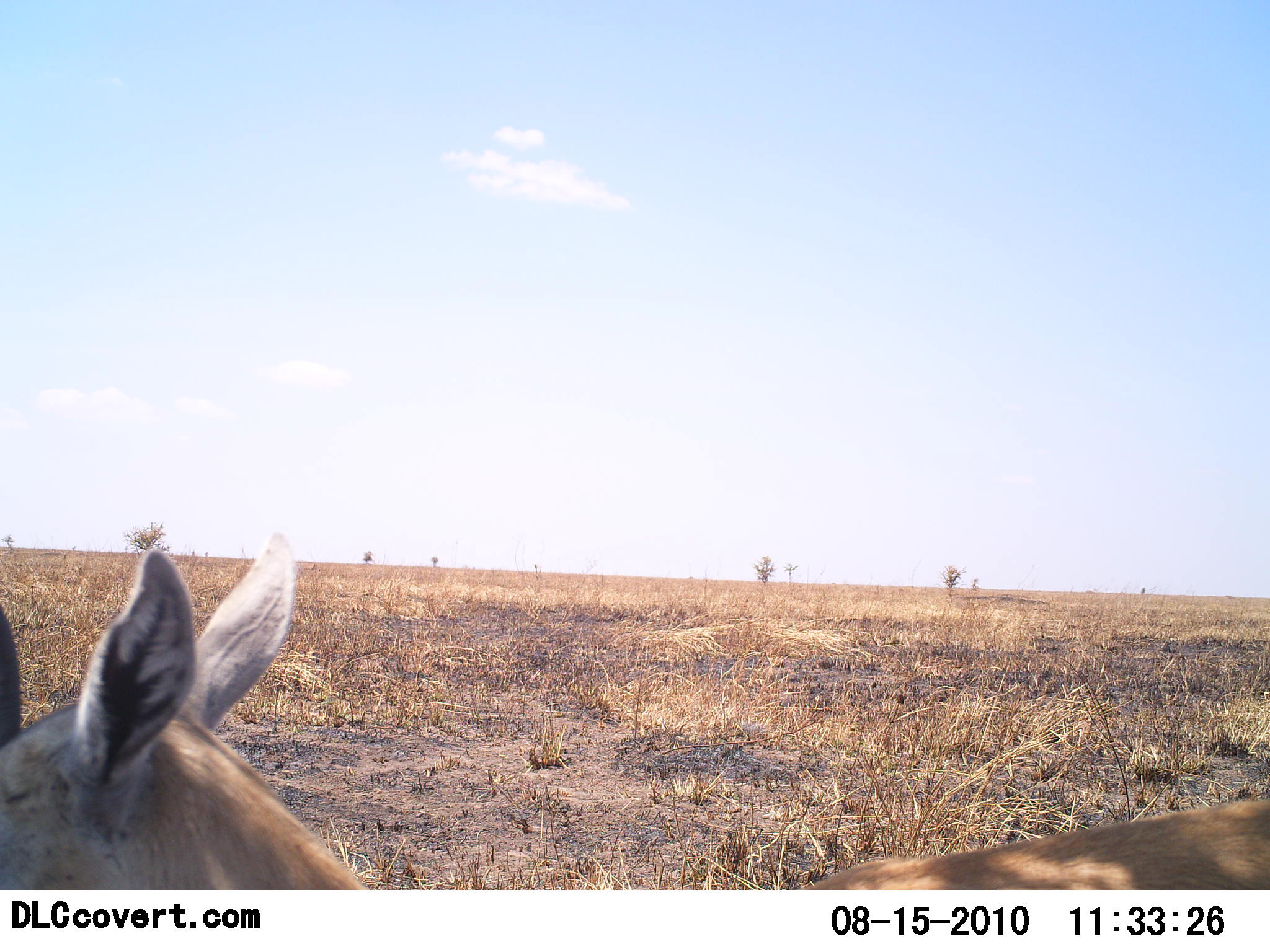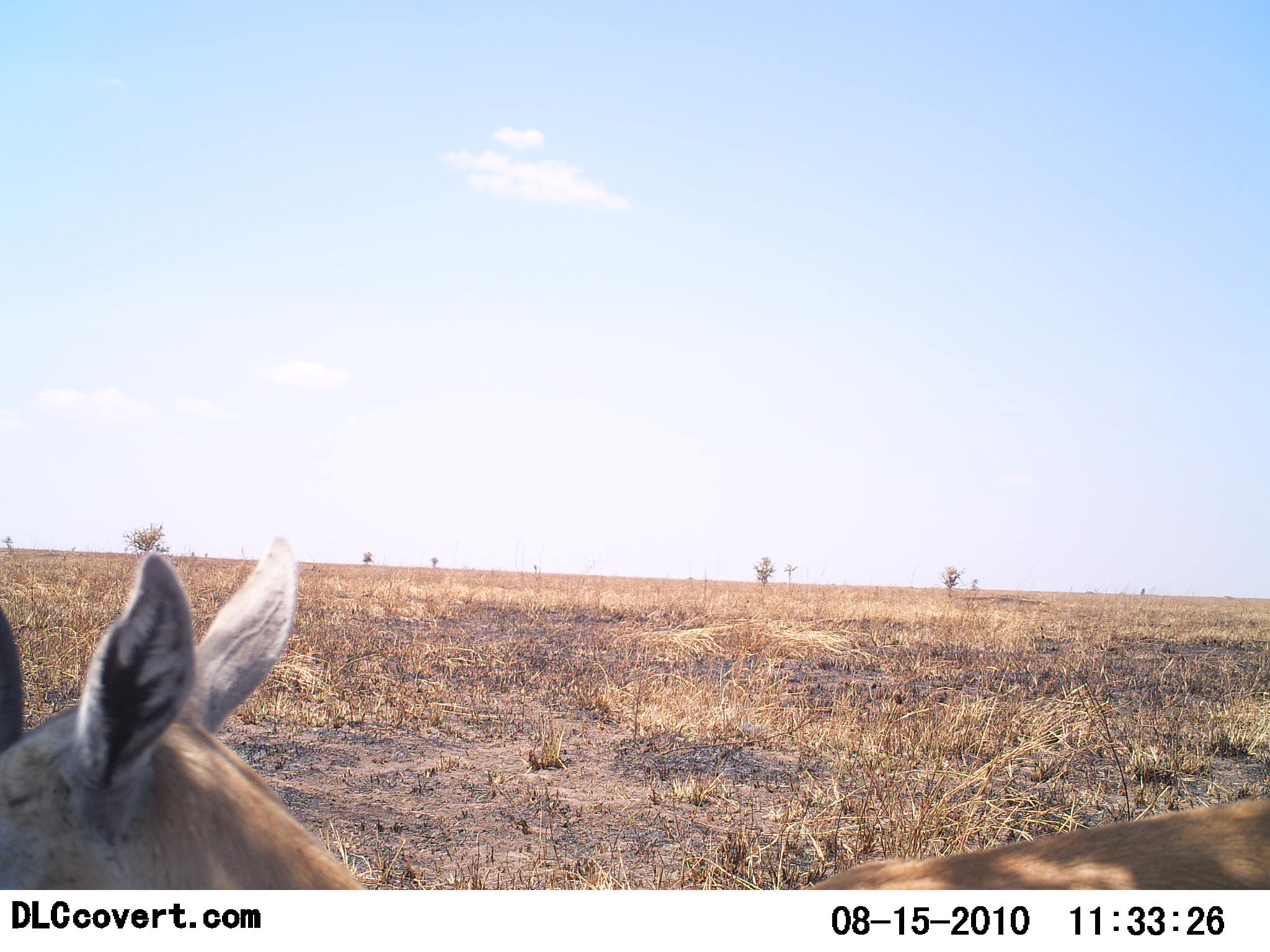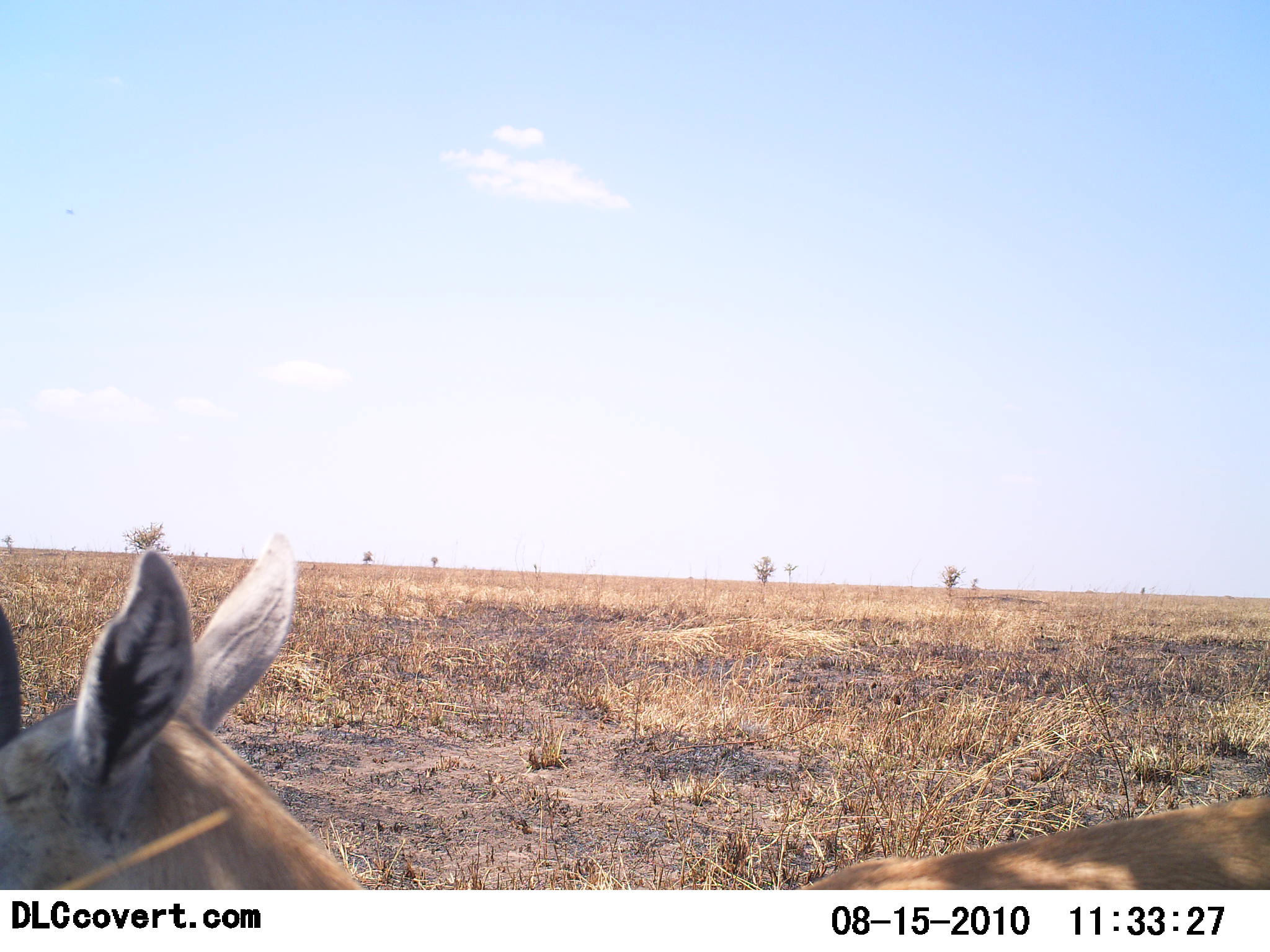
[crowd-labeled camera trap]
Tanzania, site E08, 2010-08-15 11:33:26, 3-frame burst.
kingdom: Animalia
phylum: Chordata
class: Mammalia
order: Artiodactyla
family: Bovidae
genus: Nanger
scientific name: Nanger granti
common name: grant's gazelle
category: gazellegrants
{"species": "gazellegrants (grant's gazelle) (Nanger granti)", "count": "1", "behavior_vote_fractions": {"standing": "80%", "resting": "0%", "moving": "20%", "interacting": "0%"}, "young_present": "0%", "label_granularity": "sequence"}